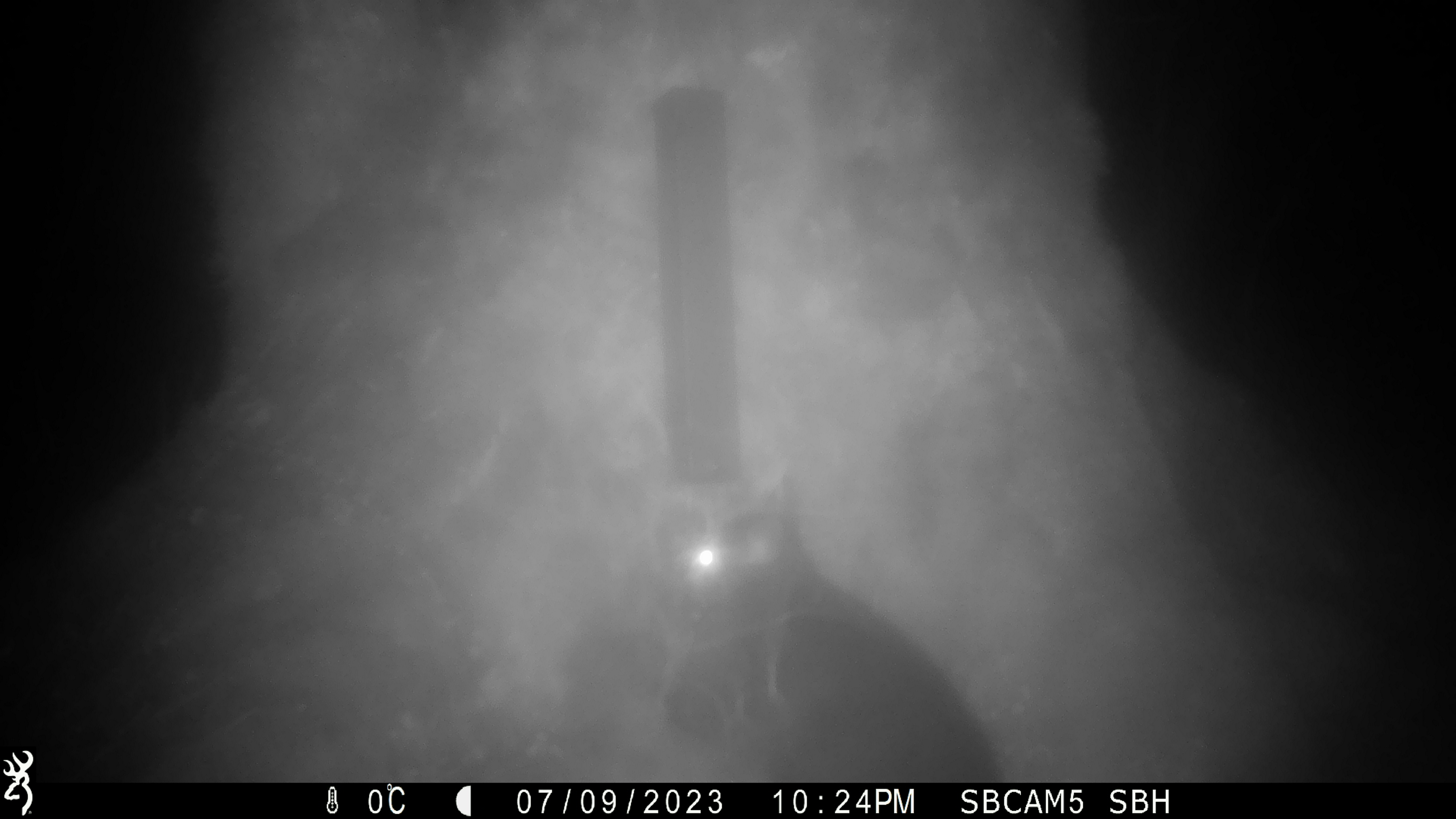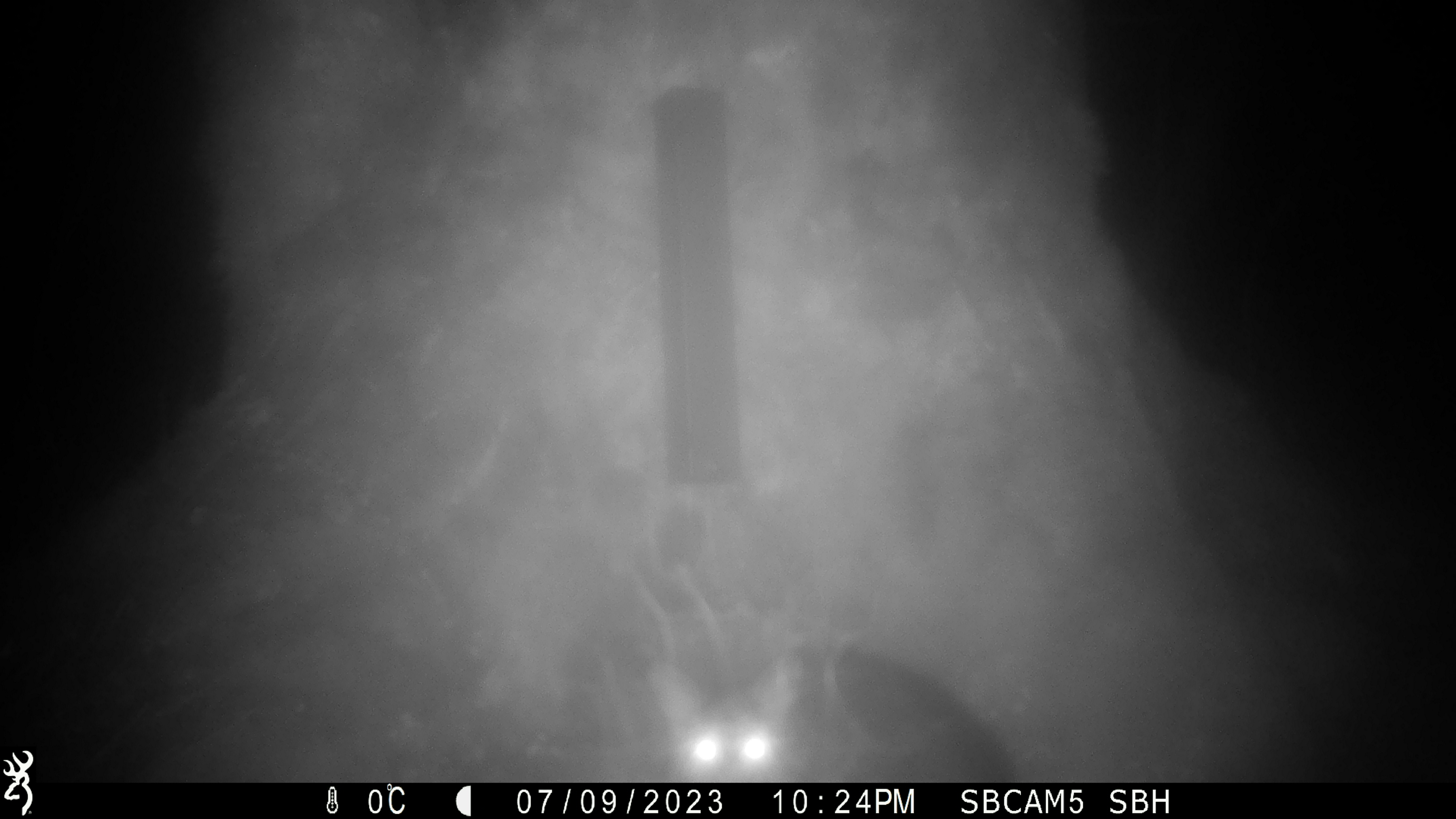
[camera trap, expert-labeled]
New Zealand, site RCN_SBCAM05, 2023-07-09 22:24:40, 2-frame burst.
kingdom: Animalia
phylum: Chordata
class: Mammalia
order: Diprotodontia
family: Phalangeridae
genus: Trichosurus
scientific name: Trichosurus vulpecula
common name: common brushtail possum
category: possum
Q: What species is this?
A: Possum (common brushtail possum) (Trichosurus vulpecula).